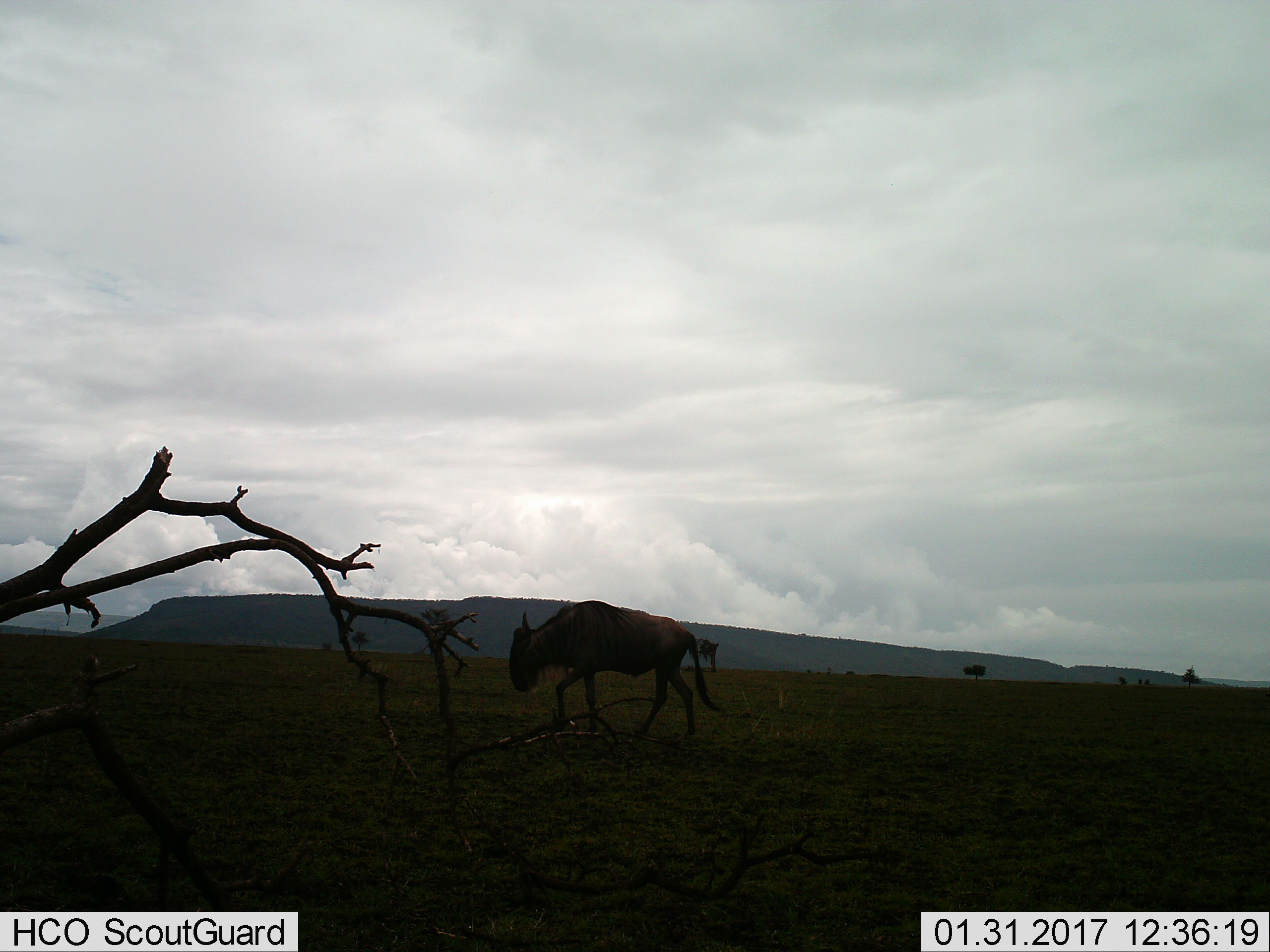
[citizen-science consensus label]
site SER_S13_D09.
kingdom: Animalia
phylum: Chordata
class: Mammalia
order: Artiodactyla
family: Bovidae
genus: Connochaetes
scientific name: Connochaetes taurinus taurinus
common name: blue wildebeest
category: wildebeestblue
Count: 1.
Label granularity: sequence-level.